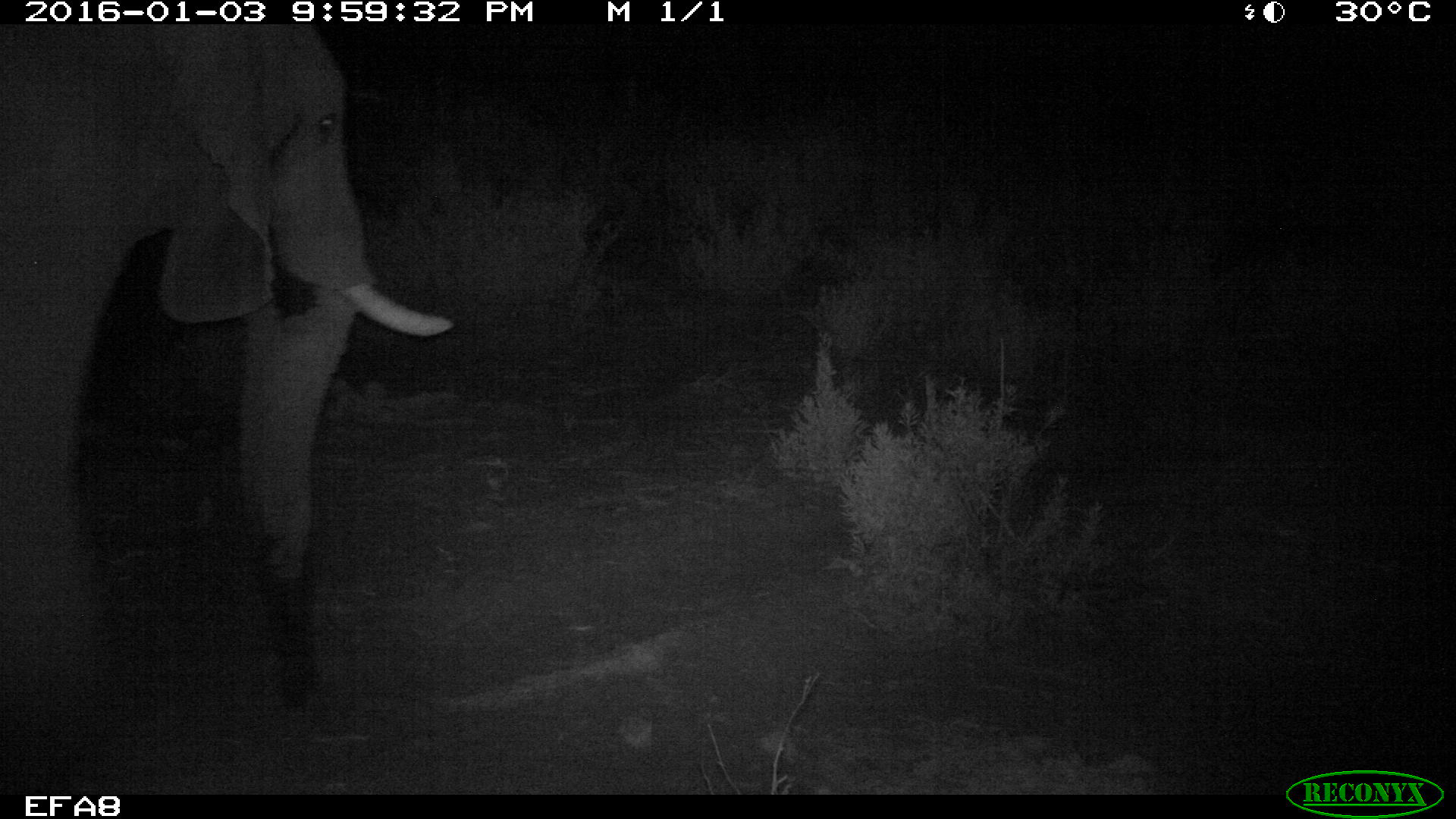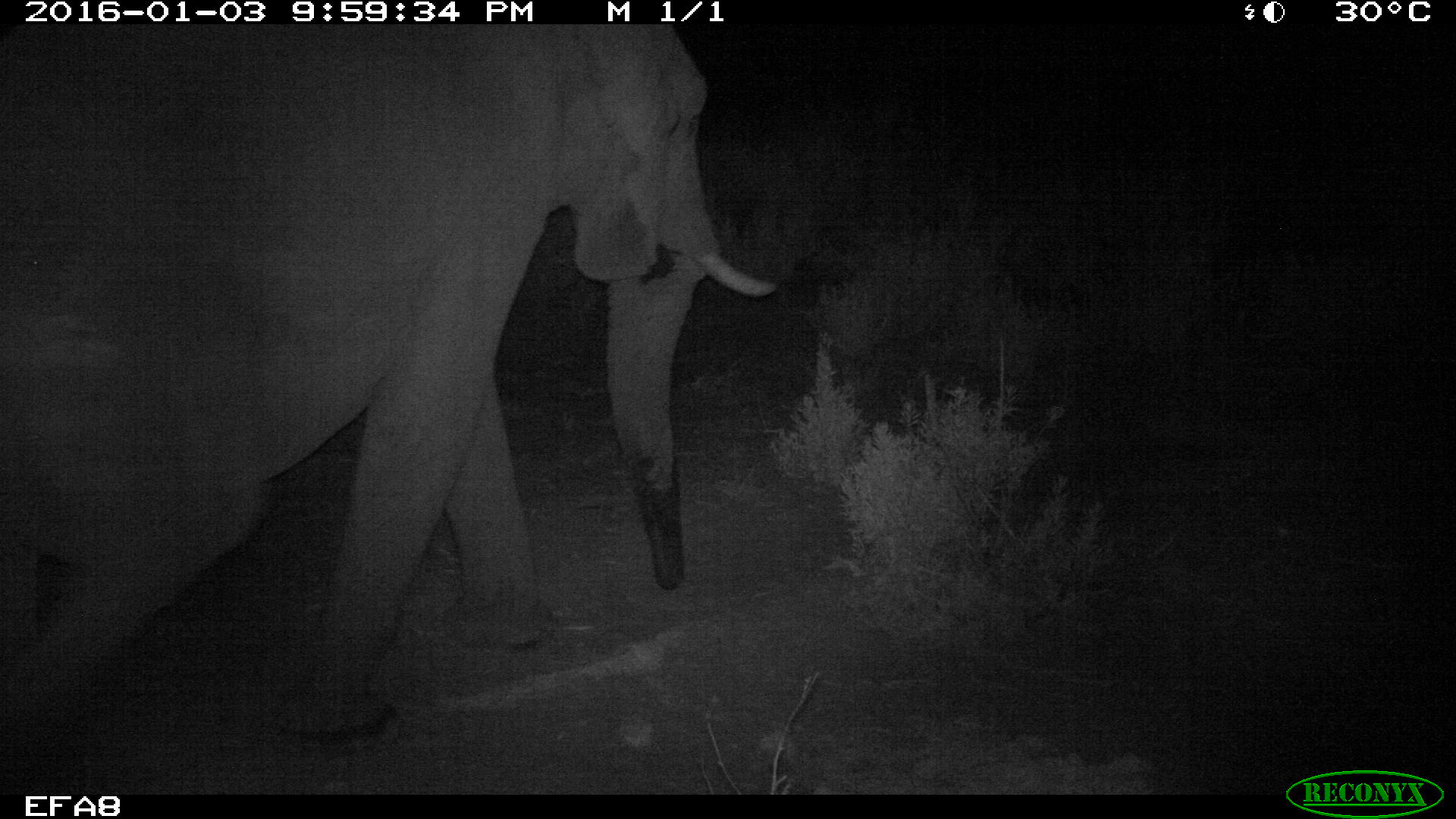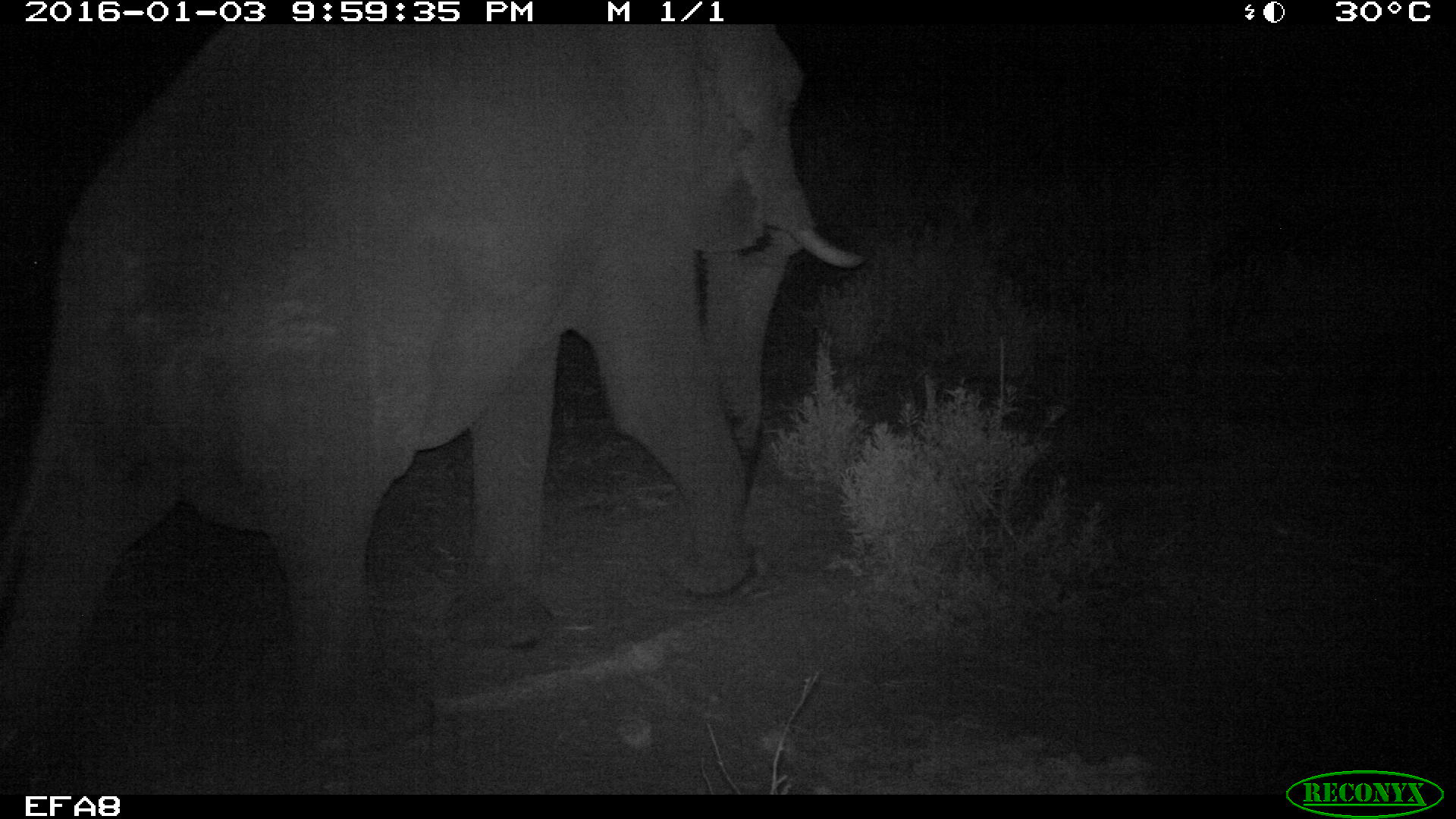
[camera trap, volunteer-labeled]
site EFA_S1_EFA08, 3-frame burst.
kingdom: Animalia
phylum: Chordata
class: Mammalia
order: Proboscidea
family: Elephantidae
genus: Loxodonta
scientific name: Loxodonta africana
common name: african bush elephant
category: elephant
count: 1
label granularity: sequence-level